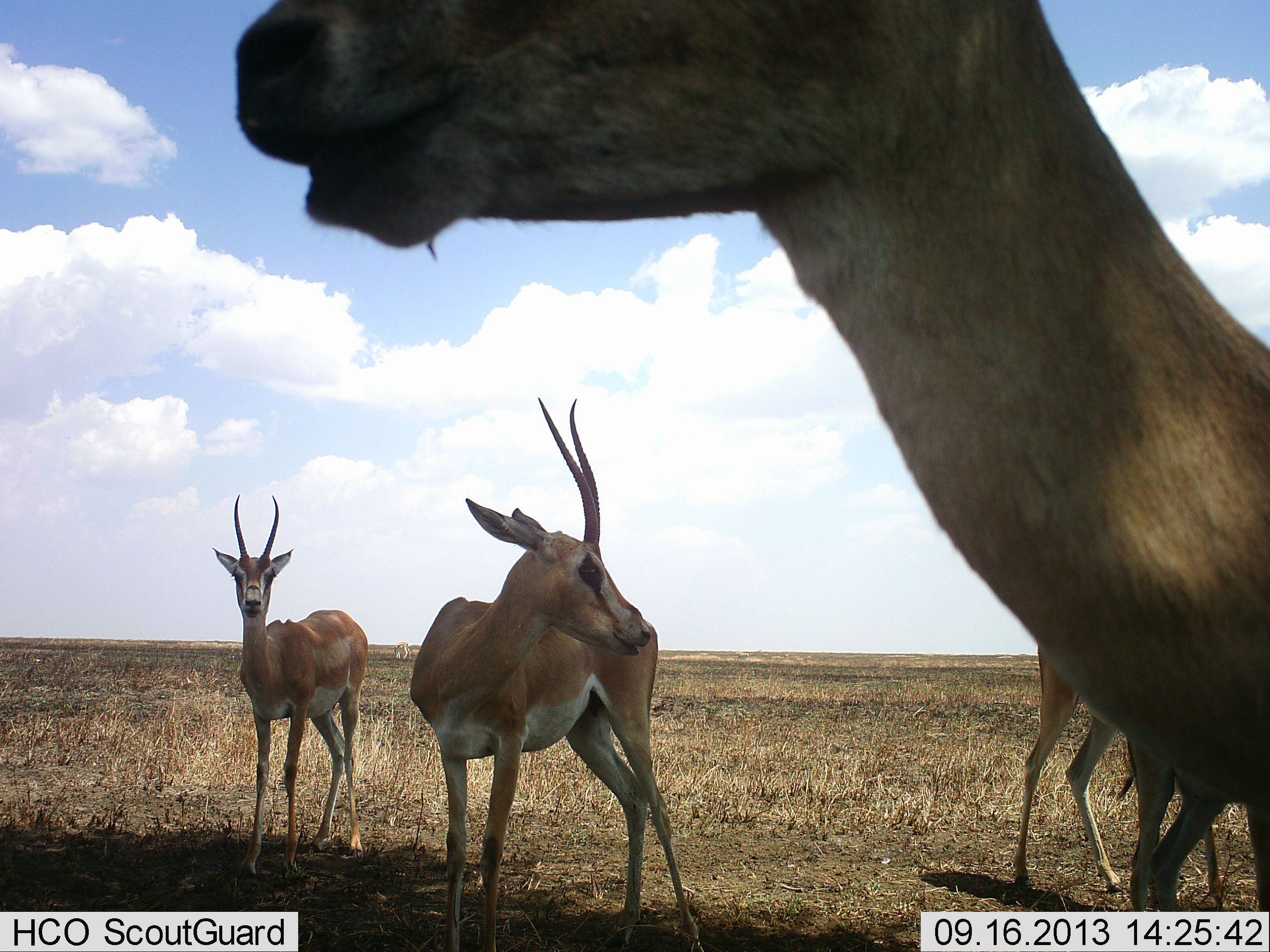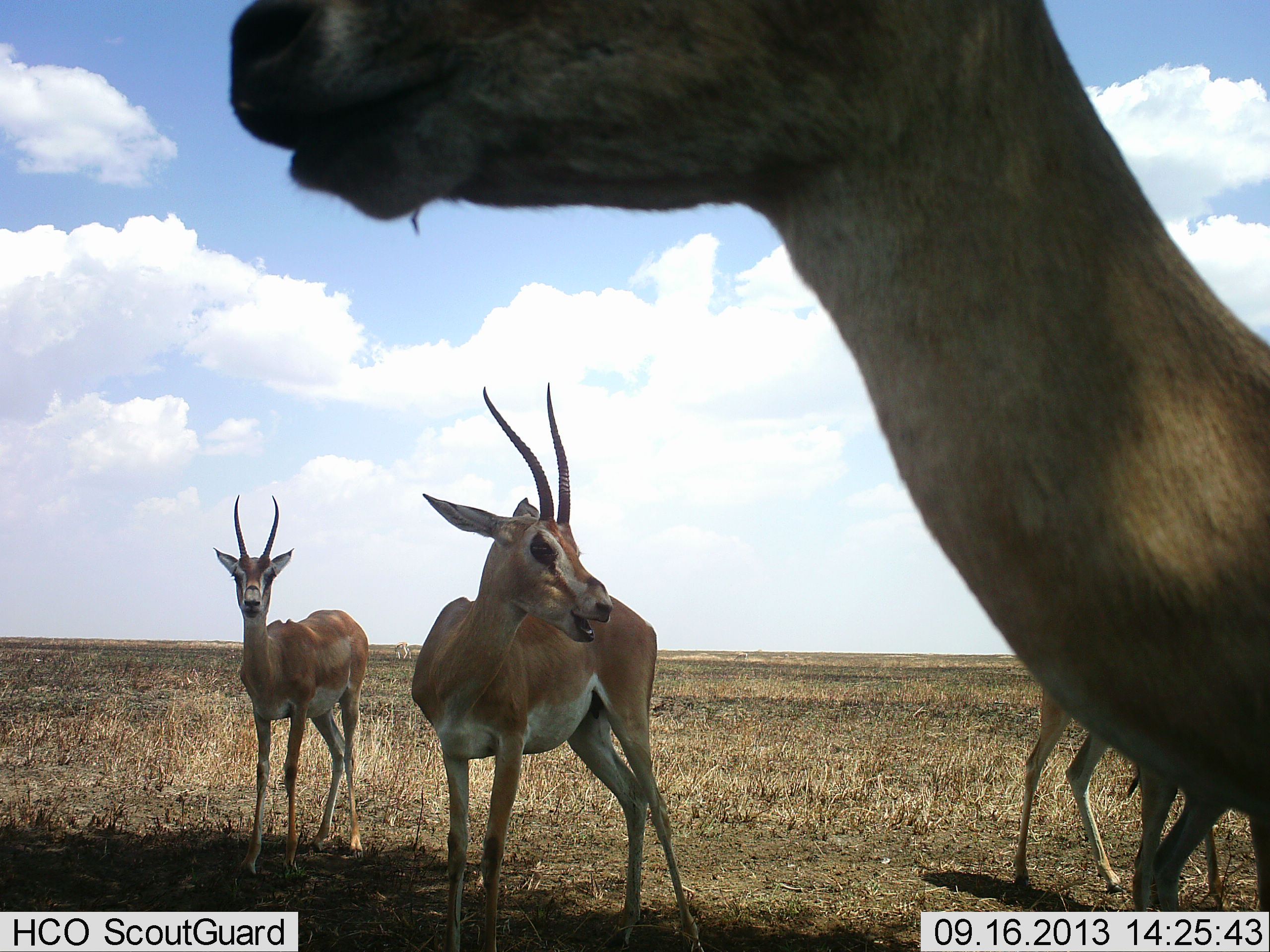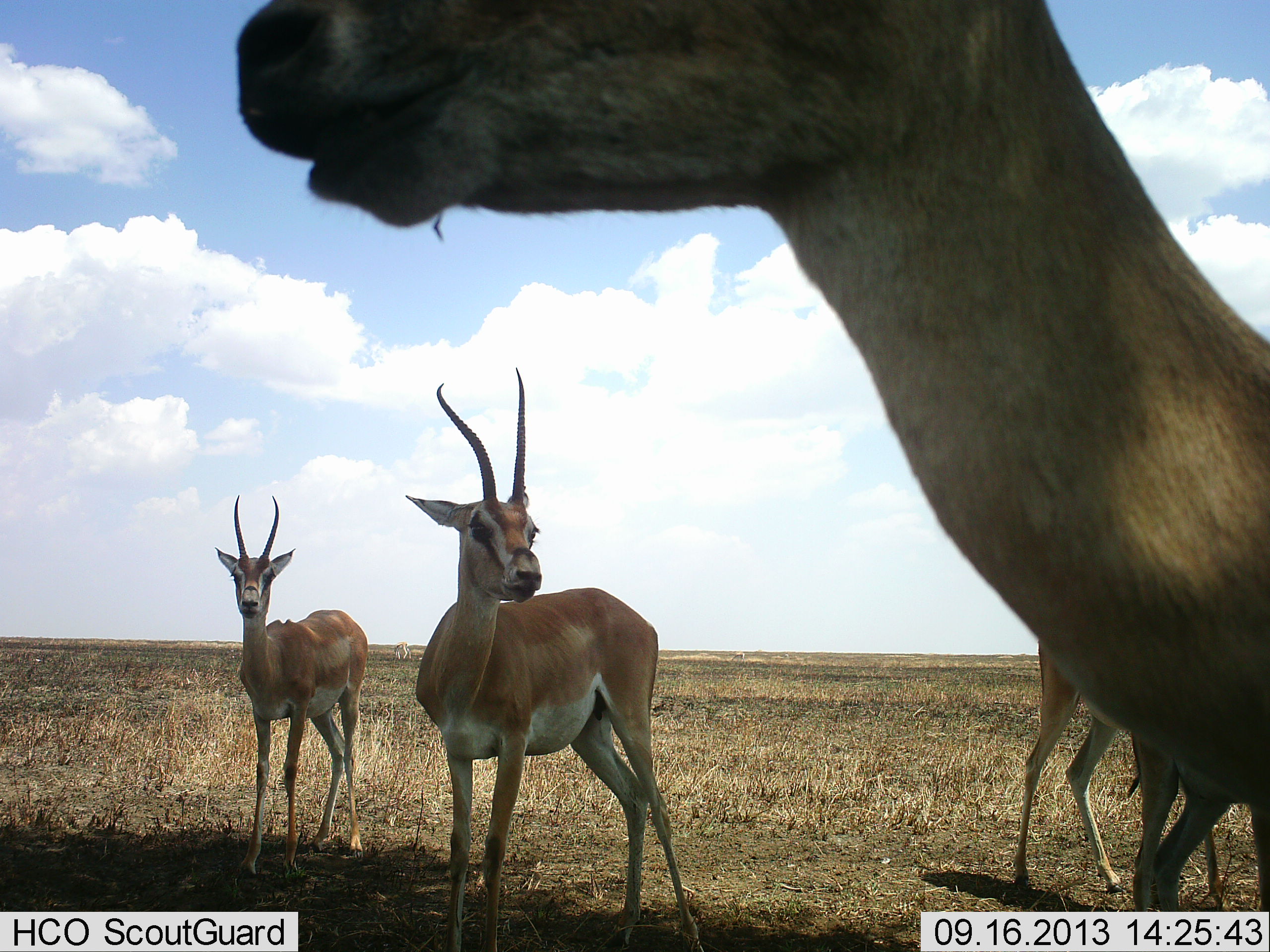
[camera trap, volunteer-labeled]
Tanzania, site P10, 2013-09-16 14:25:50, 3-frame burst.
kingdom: Animalia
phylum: Chordata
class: Mammalia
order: Artiodactyla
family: Bovidae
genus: Nanger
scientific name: Nanger granti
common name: grant's gazelle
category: gazellegrants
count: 4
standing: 100%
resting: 0%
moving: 10%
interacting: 20%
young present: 0%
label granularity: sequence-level